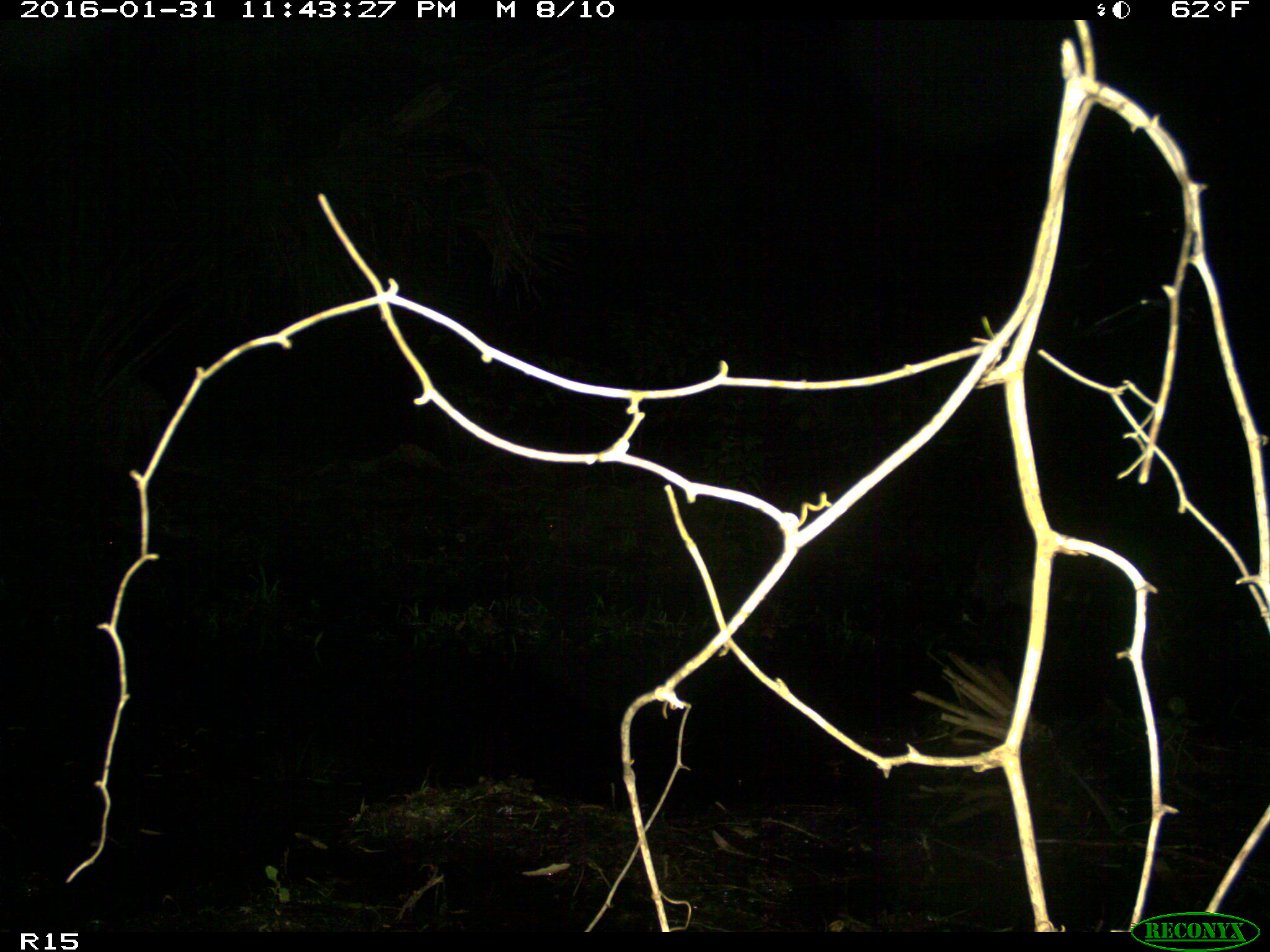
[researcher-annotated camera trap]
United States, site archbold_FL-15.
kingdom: Animalia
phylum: Chordata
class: Mammalia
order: Carnivora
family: Procyonidae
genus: Procyon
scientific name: Procyon lotor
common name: common raccoon